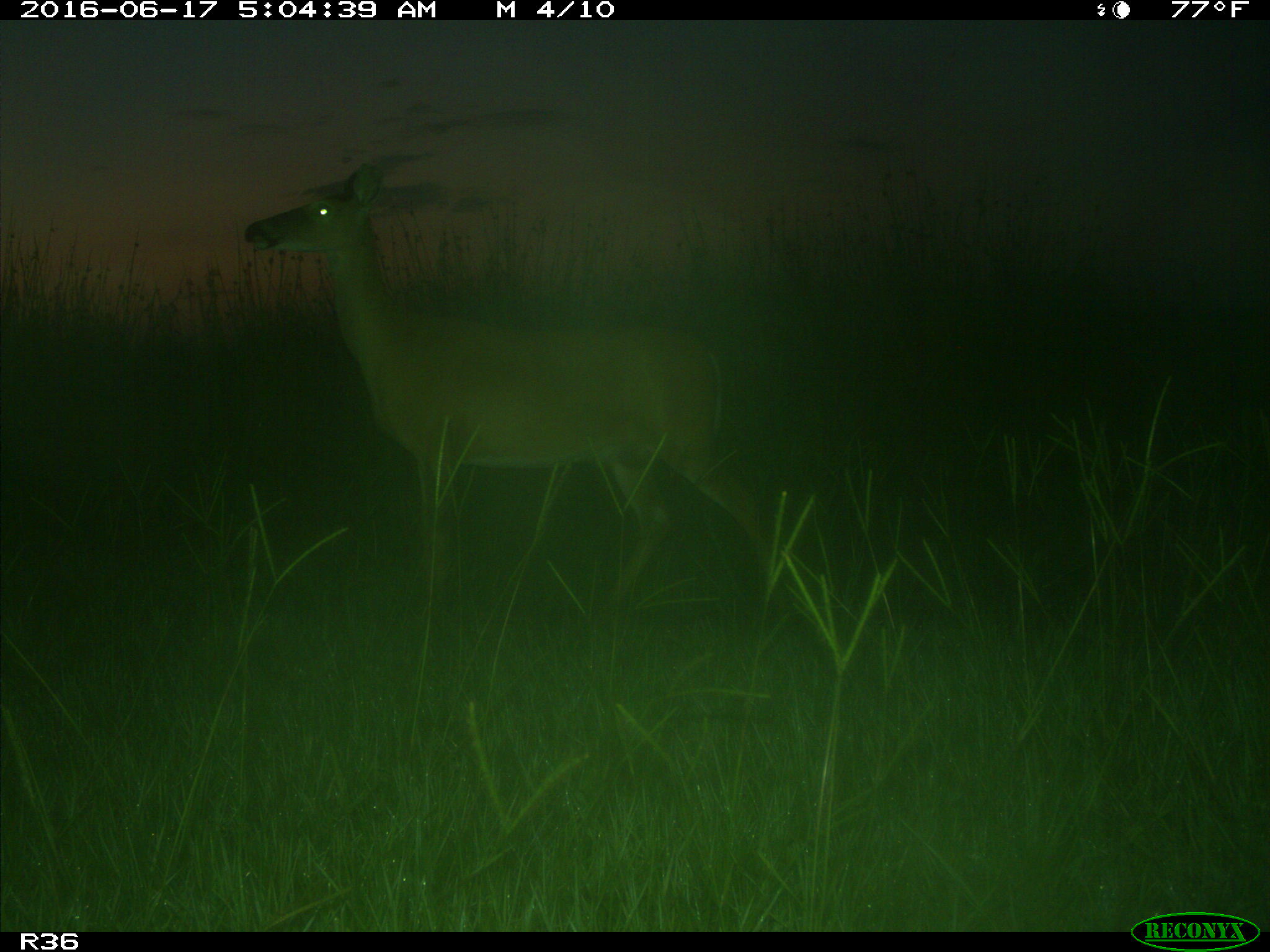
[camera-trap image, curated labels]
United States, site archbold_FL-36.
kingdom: Animalia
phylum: Chordata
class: Mammalia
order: Artiodactyla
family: Cervidae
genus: Odocoileus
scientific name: Odocoileus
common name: deer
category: unidentified deer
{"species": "unidentified deer (deer) (Odocoileus)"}